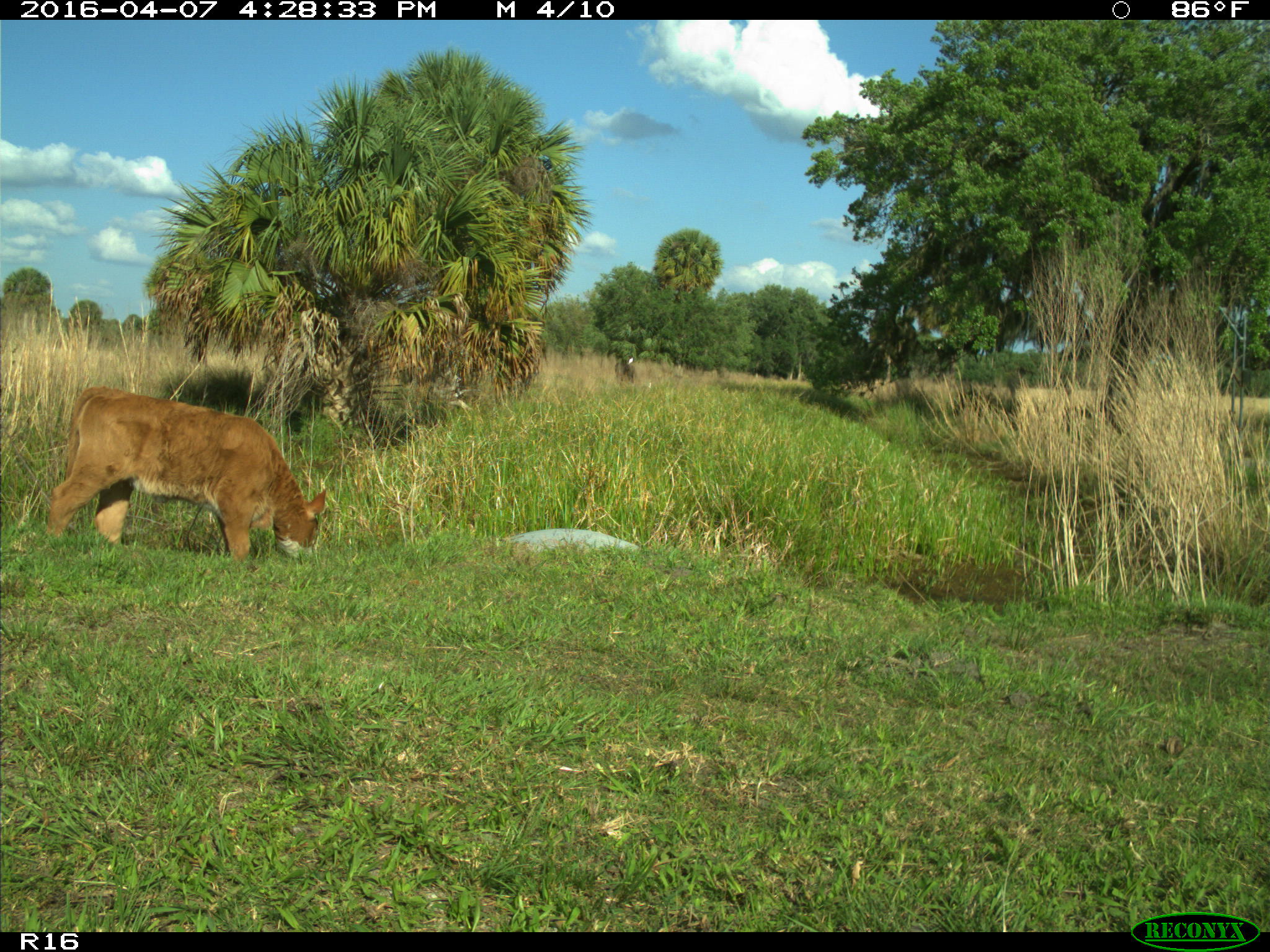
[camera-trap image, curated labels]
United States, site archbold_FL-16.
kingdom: Animalia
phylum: Chordata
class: Mammalia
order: Artiodactyla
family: Bovidae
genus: Bos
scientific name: Bos taurus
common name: domestic cow